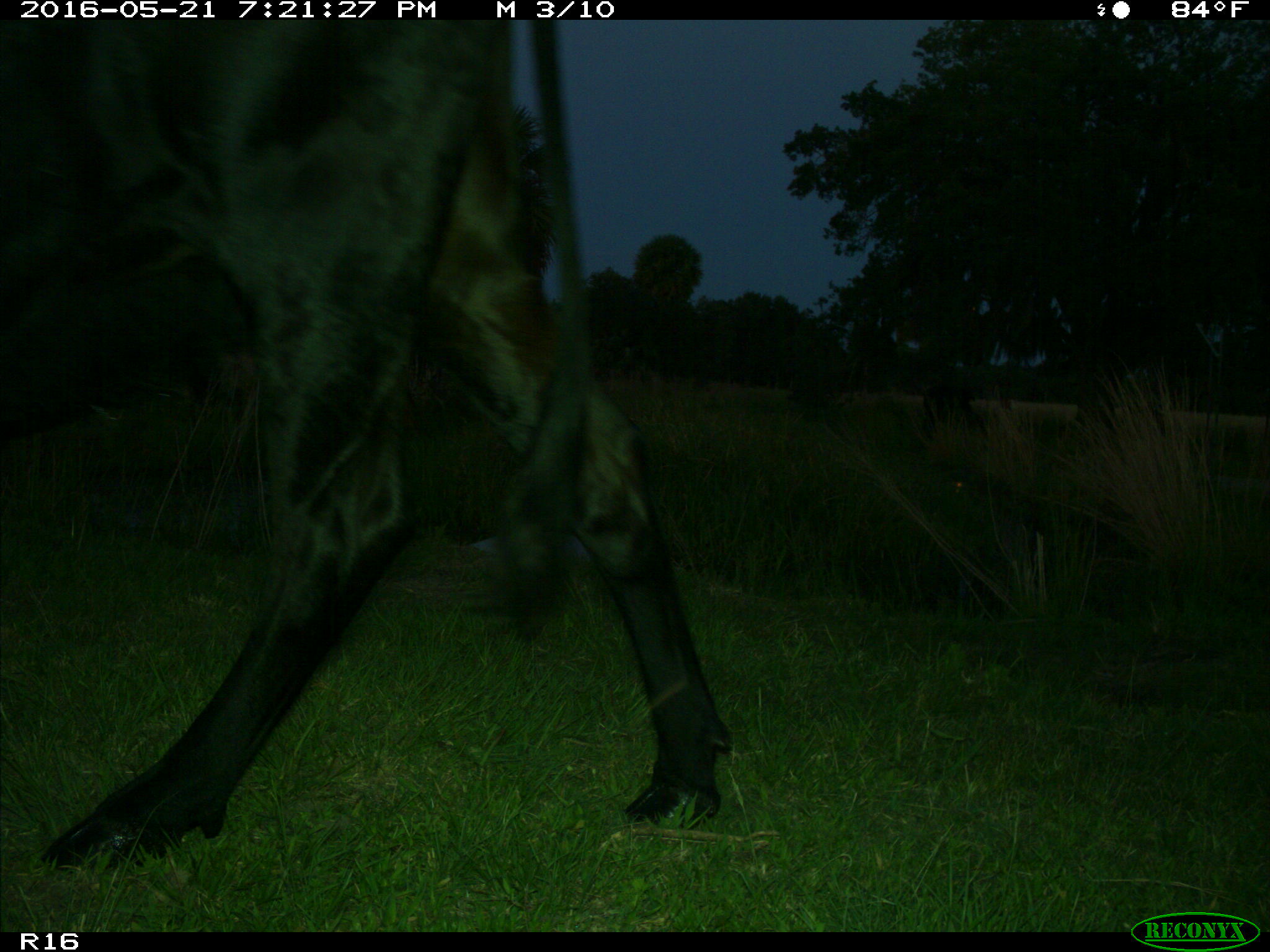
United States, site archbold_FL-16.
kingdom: Animalia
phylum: Chordata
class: Mammalia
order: Artiodactyla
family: Bovidae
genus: Bos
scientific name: Bos taurus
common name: domestic cow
Bos taurus (domestic cow).